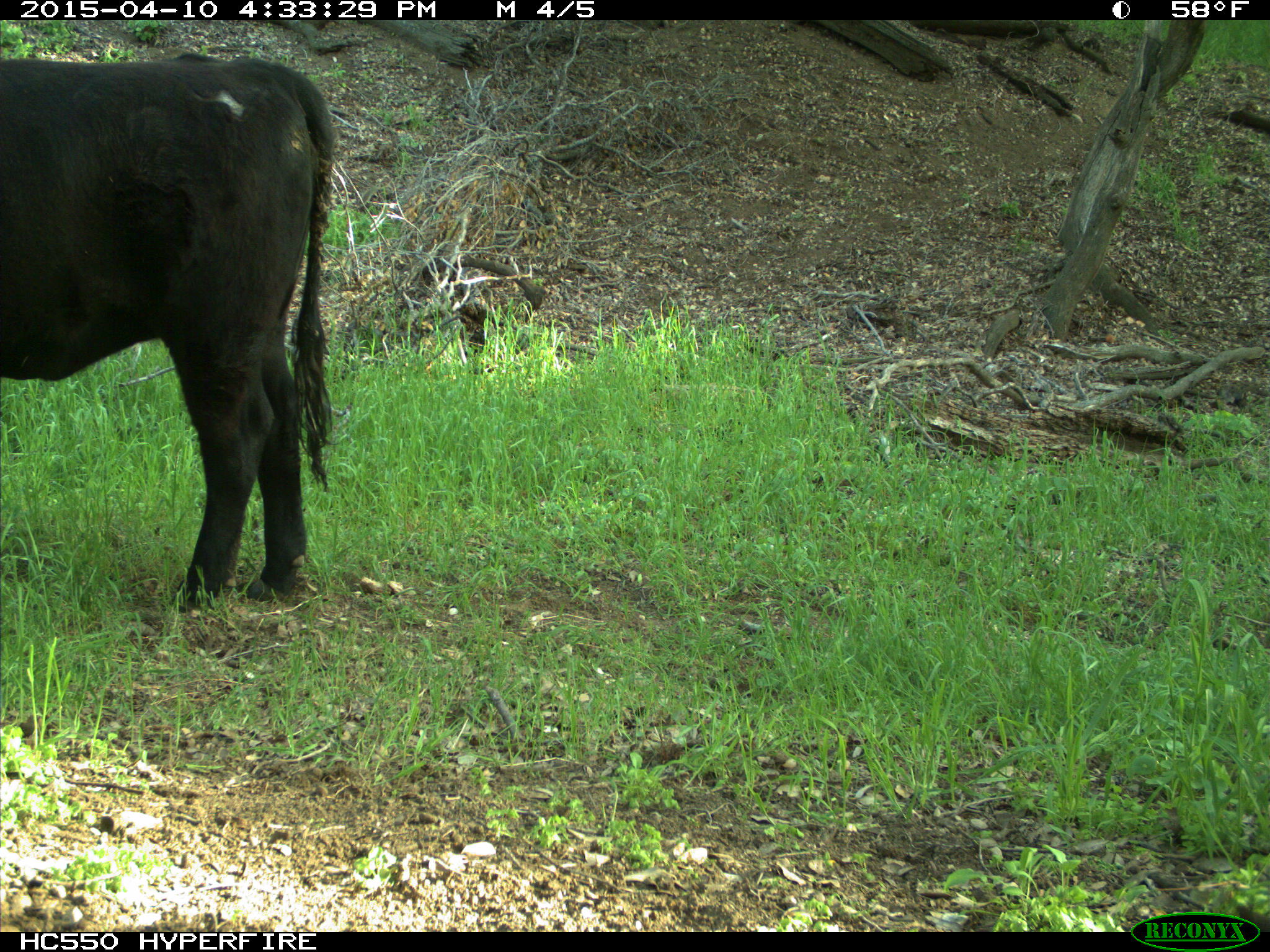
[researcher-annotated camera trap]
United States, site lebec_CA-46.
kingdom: Animalia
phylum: Chordata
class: Mammalia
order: Artiodactyla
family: Bovidae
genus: Bos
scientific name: Bos taurus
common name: domestic cow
Bos taurus (domestic cow).